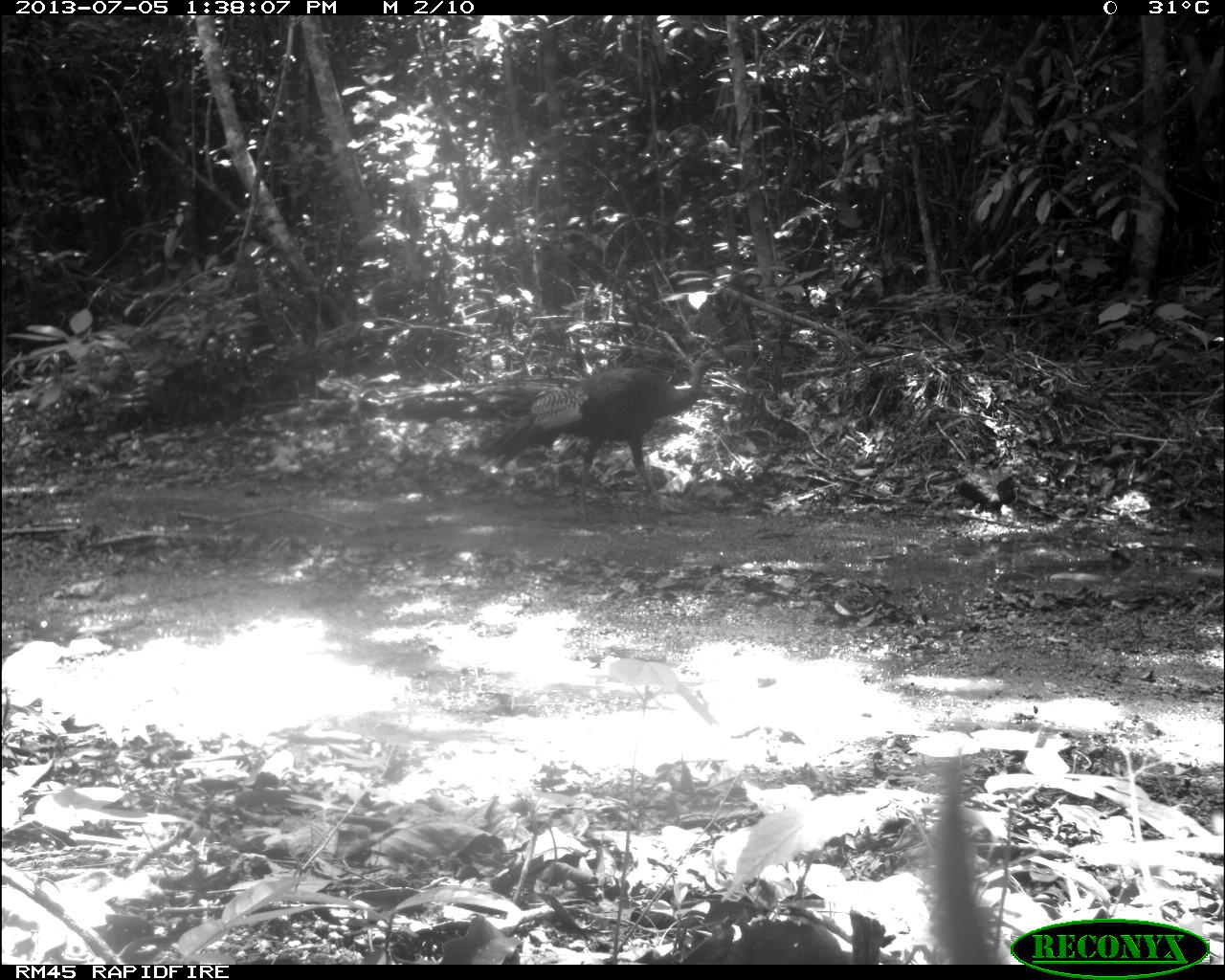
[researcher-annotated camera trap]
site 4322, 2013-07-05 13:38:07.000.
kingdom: Animalia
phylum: Chordata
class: Aves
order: Galliformes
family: Phasianidae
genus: Meleagris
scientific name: Meleagris ocellata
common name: ocellated turkey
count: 1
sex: male